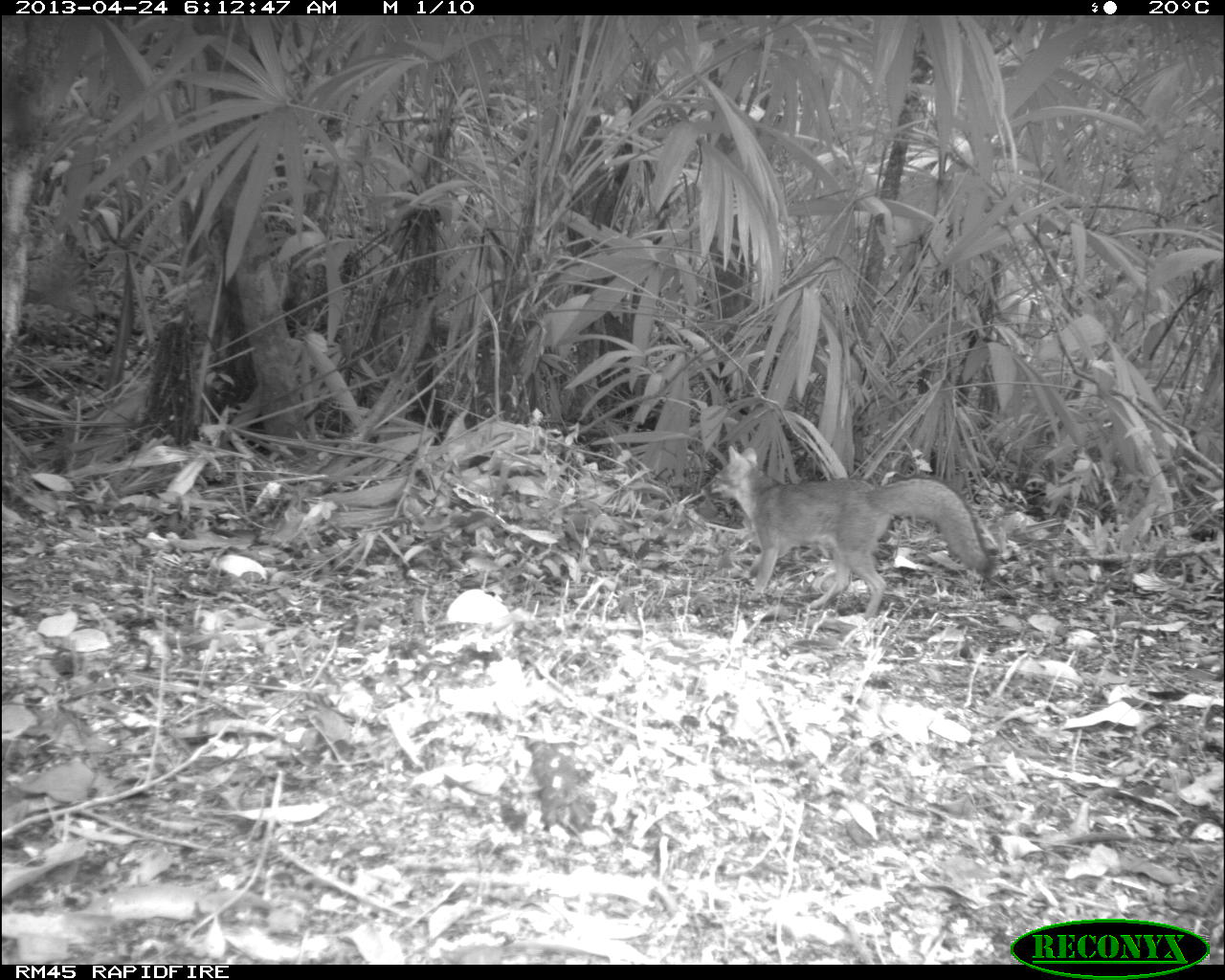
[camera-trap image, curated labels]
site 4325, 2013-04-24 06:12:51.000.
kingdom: Animalia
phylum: Chordata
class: Mammalia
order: Carnivora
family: Canidae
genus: Urocyon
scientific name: Urocyon cinereoargenteus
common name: gray fox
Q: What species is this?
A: Urocyon cinereoargenteus (gray fox).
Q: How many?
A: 1.